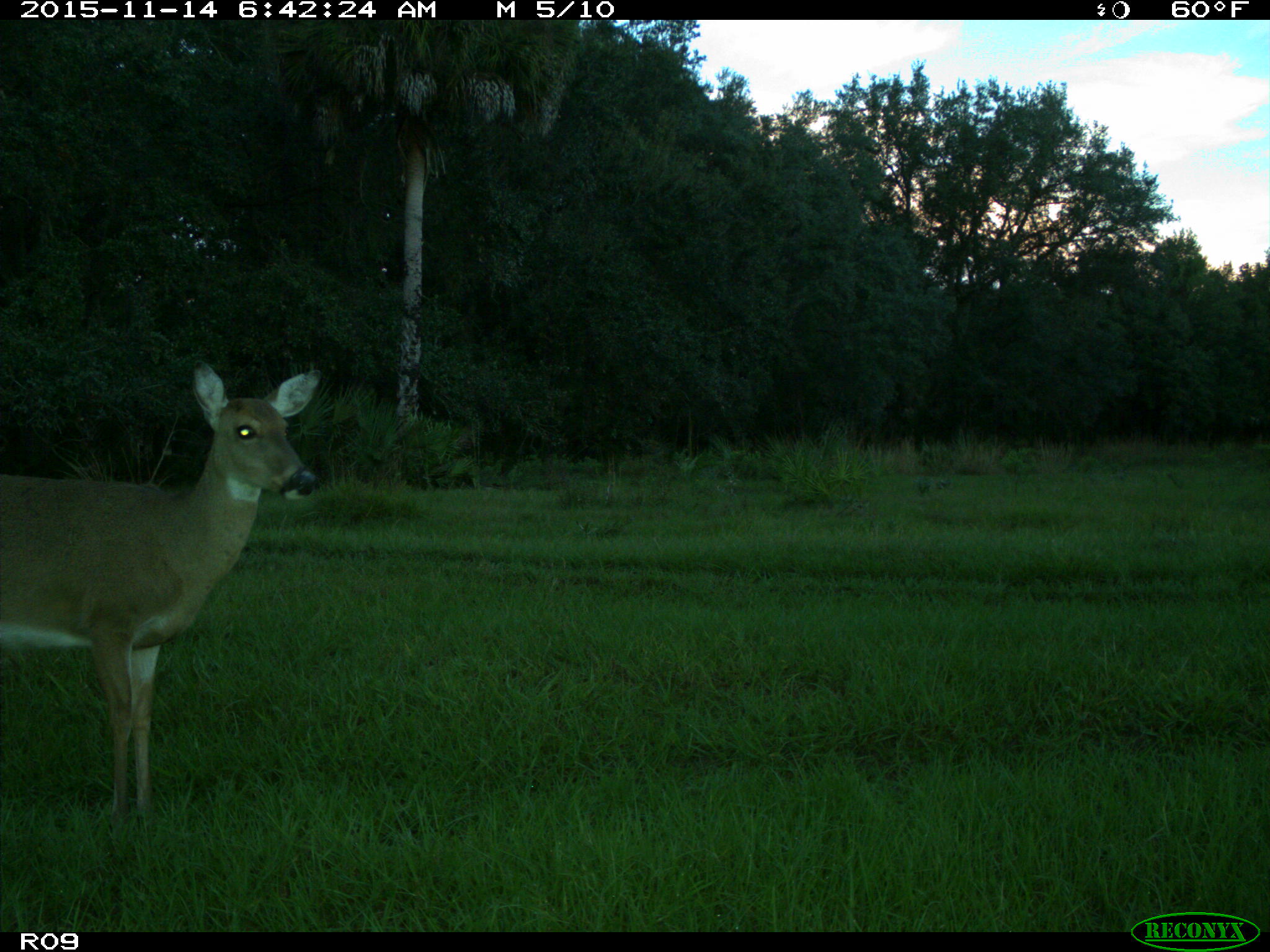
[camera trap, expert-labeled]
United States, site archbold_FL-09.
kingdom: Animalia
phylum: Chordata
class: Mammalia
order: Artiodactyla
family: Cervidae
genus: Odocoileus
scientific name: Odocoileus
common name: deer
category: unidentified deer